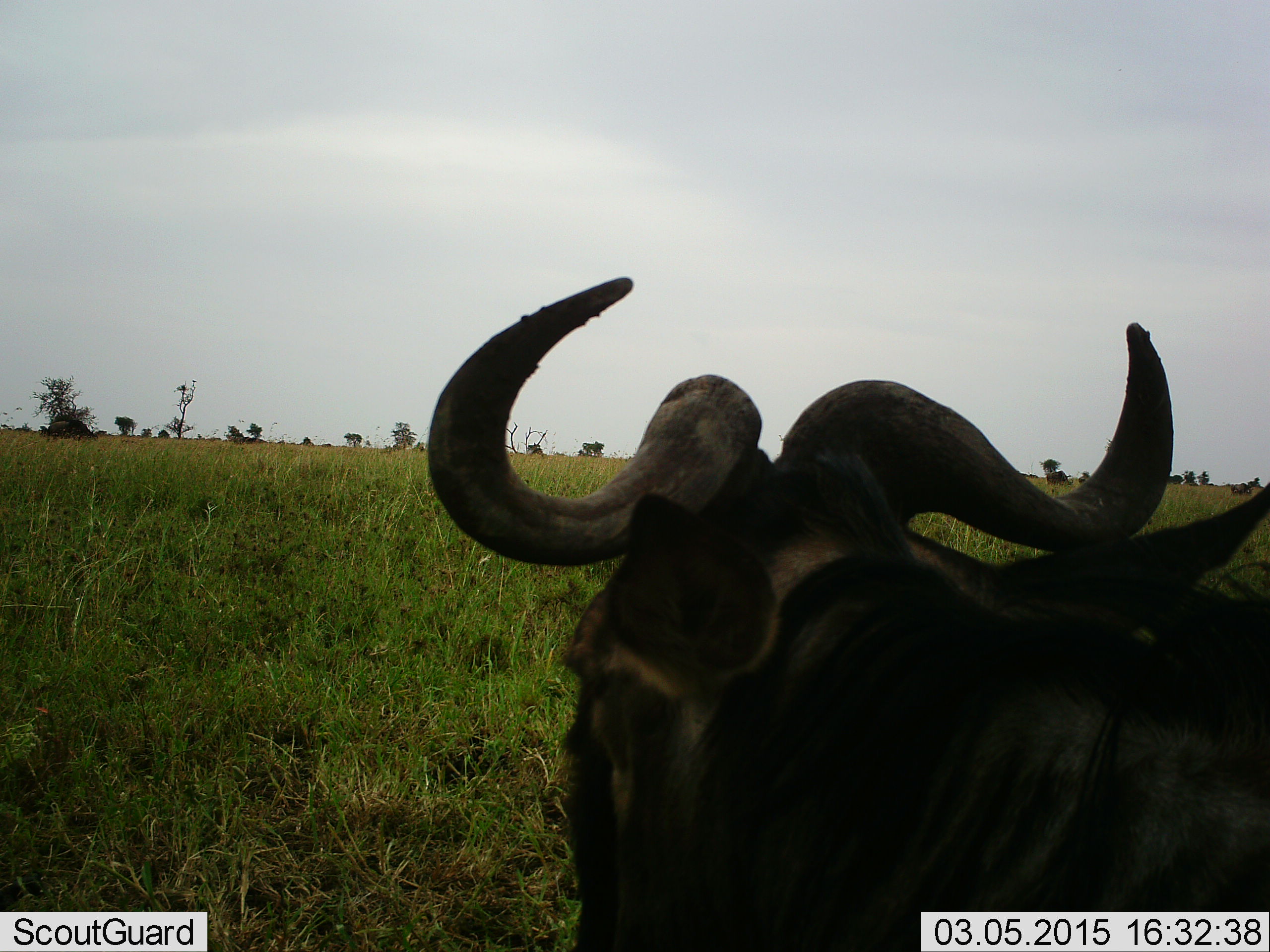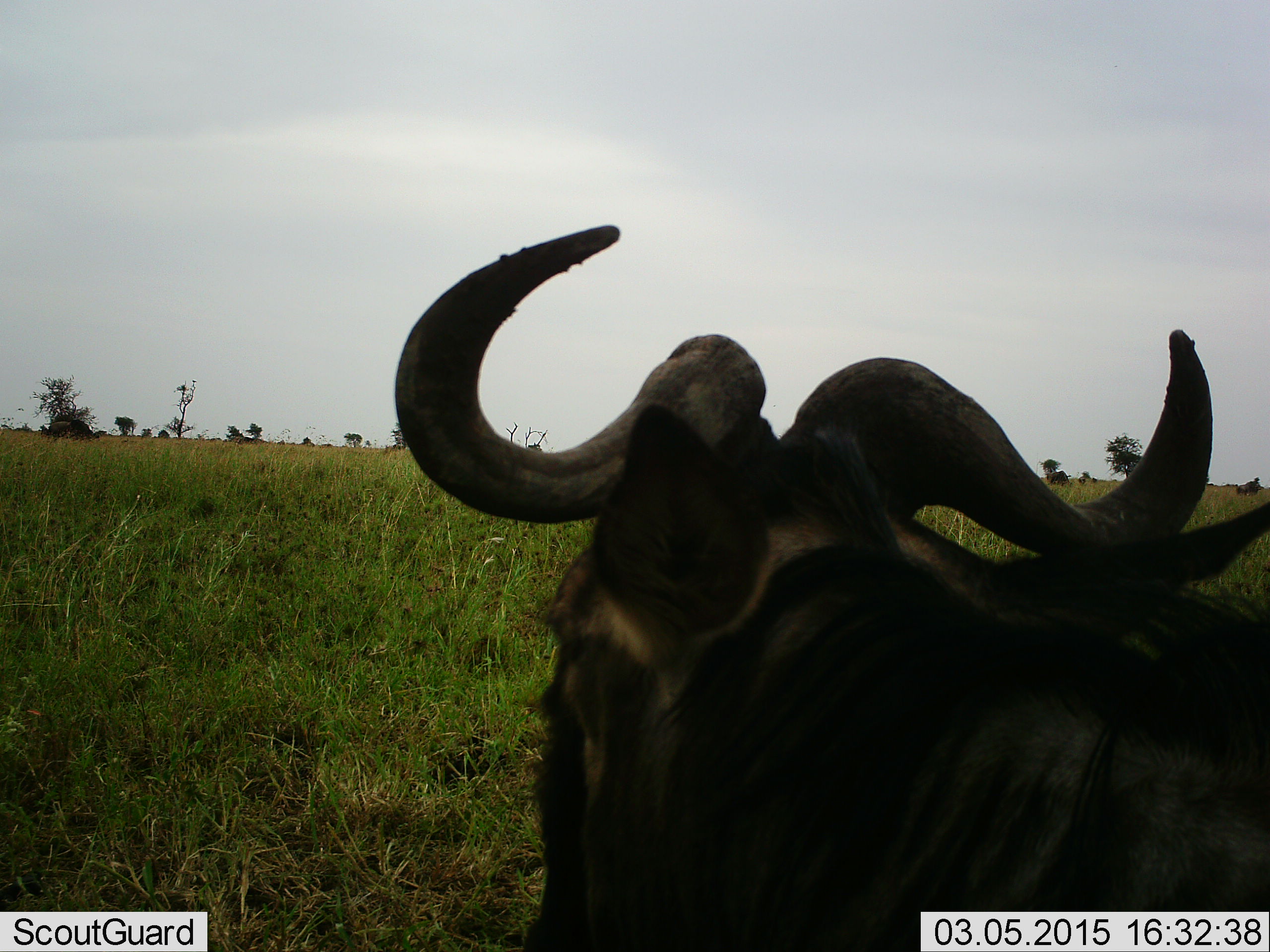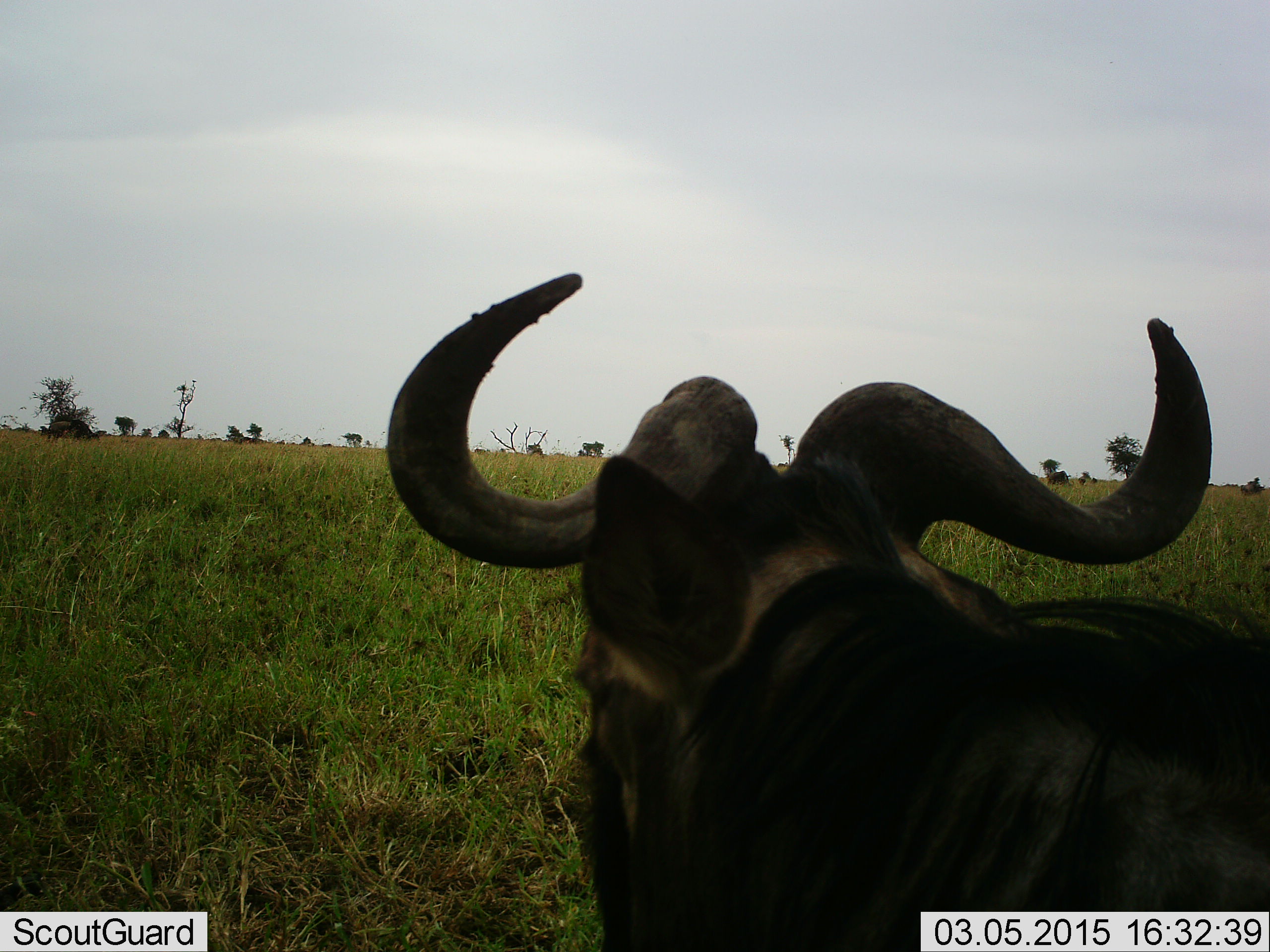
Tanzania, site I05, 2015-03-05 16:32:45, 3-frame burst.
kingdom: Animalia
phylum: Chordata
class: Mammalia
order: Artiodactyla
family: Bovidae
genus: Connochaetes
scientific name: Connochaetes taurinus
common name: blue wildebeest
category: wildebeest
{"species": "wildebeest (blue wildebeest) (Connochaetes taurinus)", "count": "1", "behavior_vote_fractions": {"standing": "50%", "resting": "40%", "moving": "10%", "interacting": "0%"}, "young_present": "0%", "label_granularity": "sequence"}